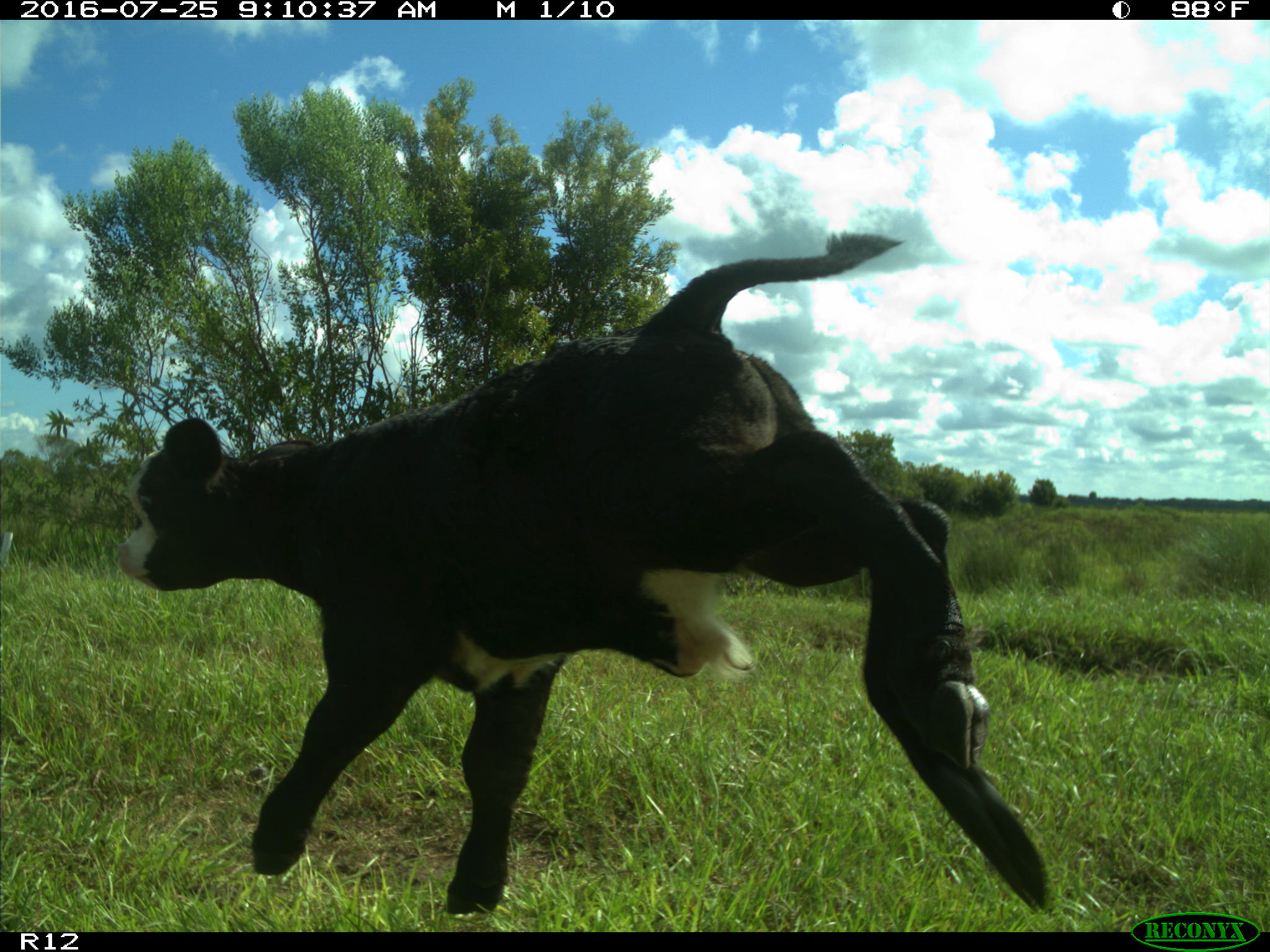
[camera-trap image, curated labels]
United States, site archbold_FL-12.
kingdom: Animalia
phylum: Chordata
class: Mammalia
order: Artiodactyla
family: Bovidae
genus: Bos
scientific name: Bos taurus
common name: domestic cow